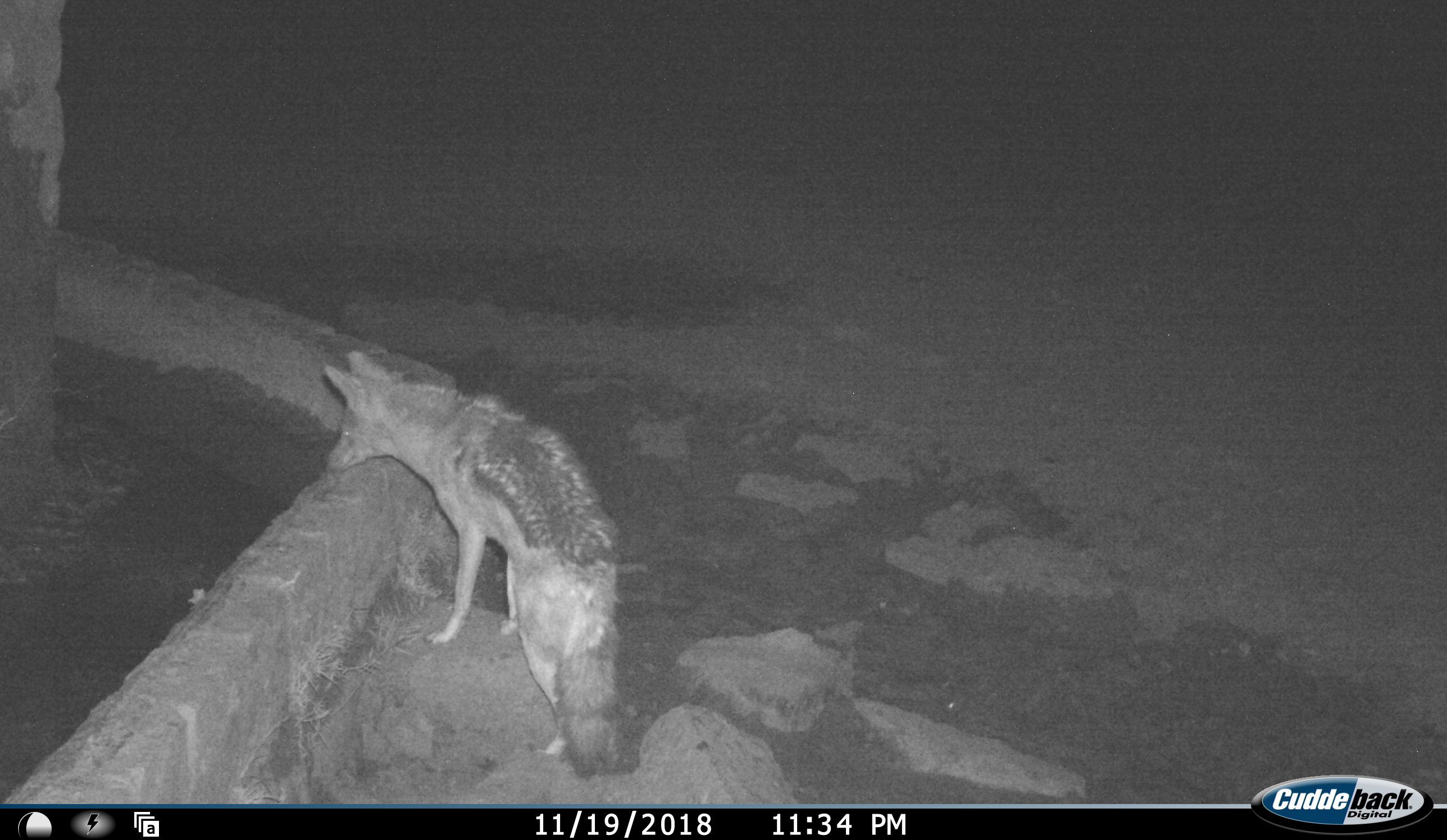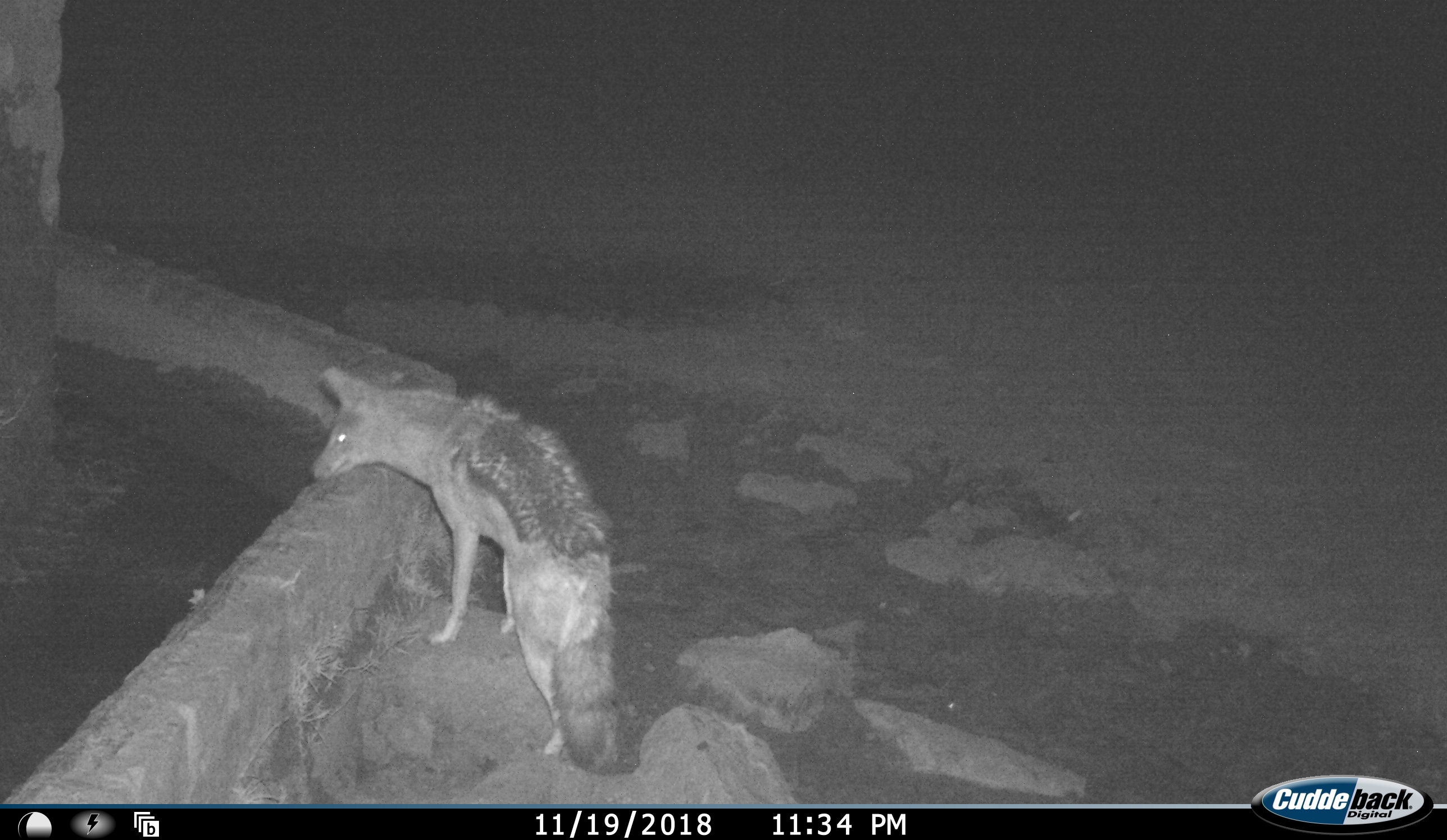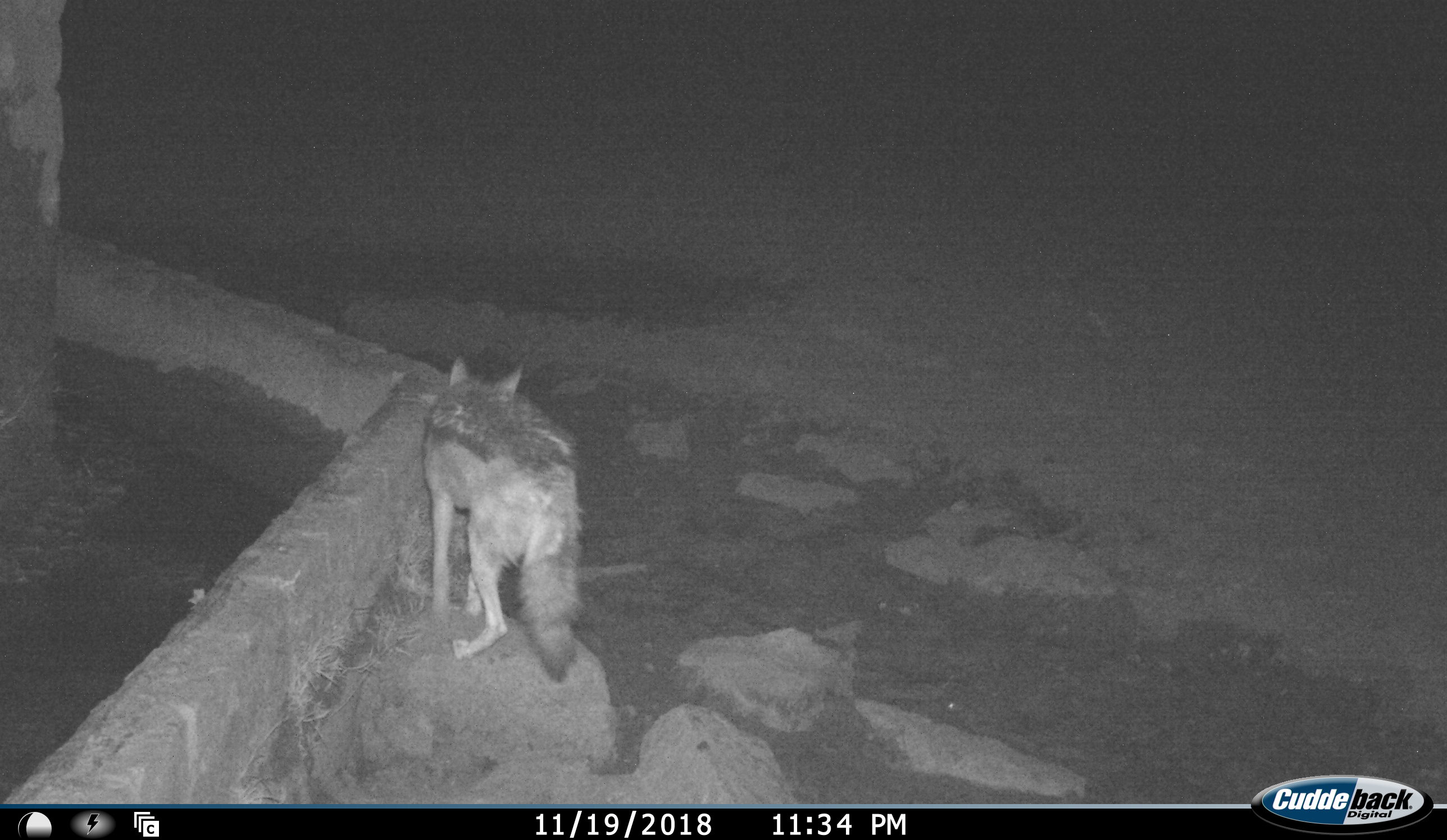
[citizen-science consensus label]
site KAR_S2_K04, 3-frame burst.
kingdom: Animalia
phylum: Chordata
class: Mammalia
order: Carnivora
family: Canidae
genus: Lupulella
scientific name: Lupulella mesomelas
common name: black-backed jackal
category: jackalblackbacked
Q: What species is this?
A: Jackalblackbacked (black-backed jackal) (Lupulella mesomelas).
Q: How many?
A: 1.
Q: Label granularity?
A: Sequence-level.